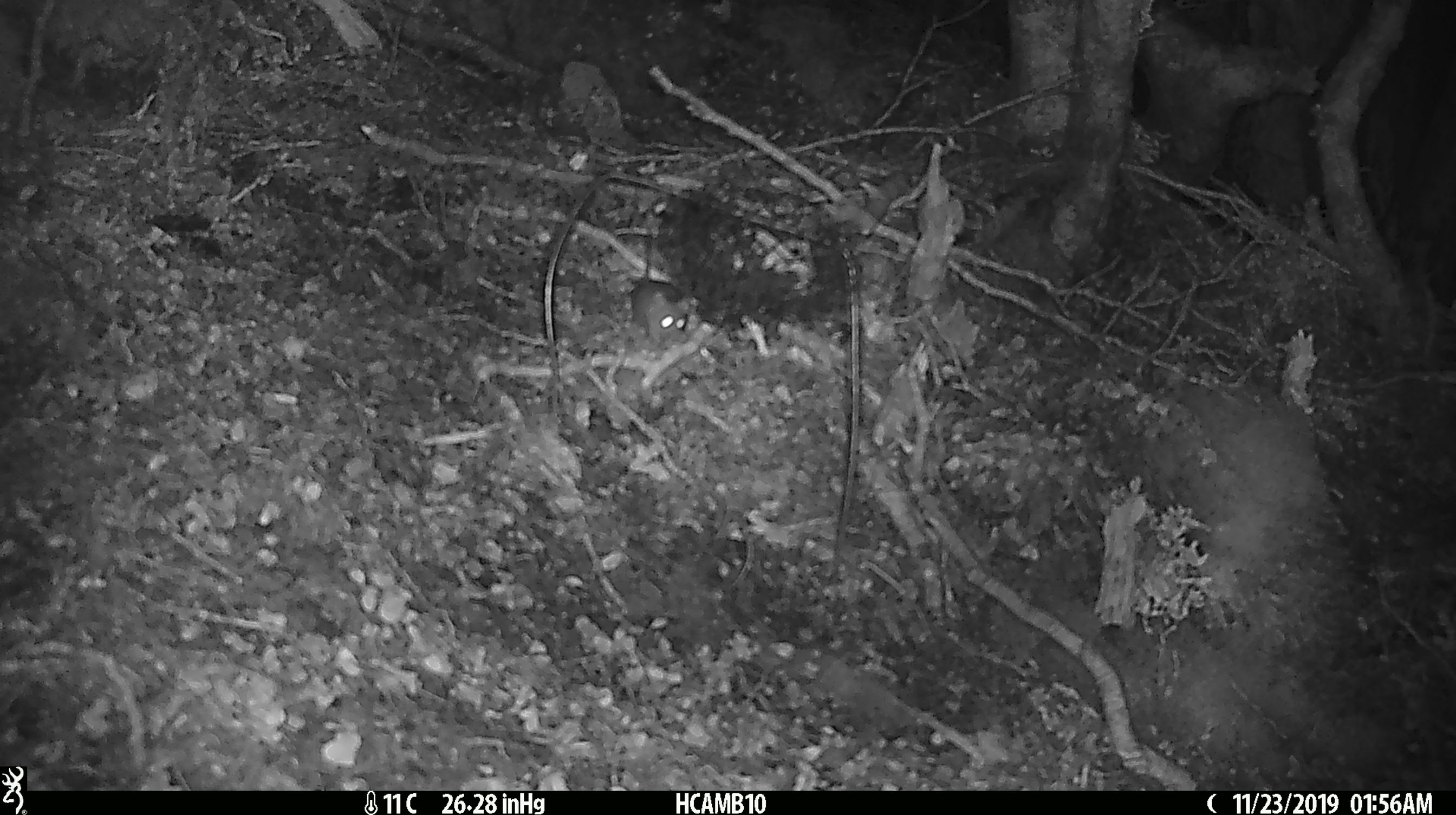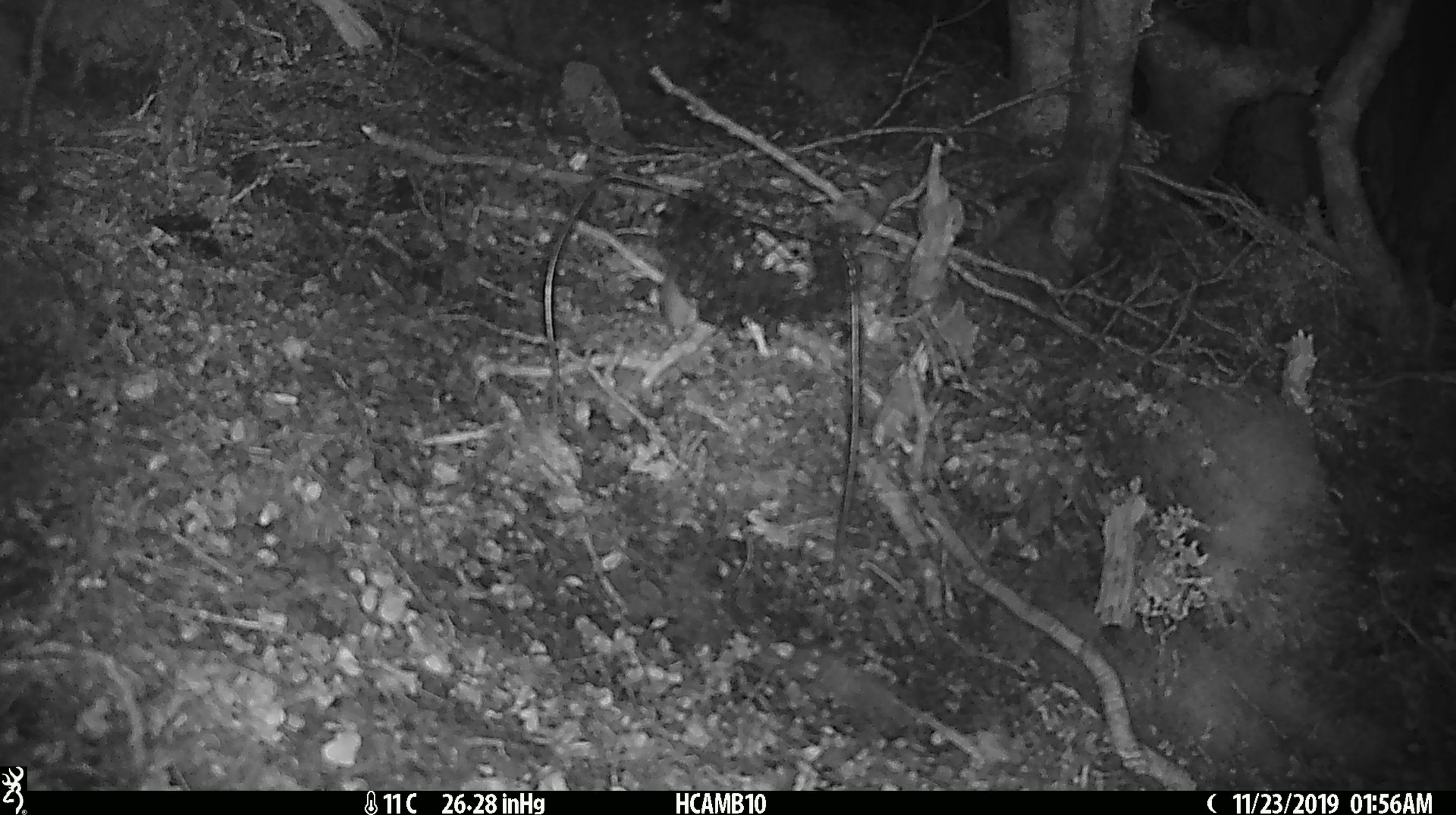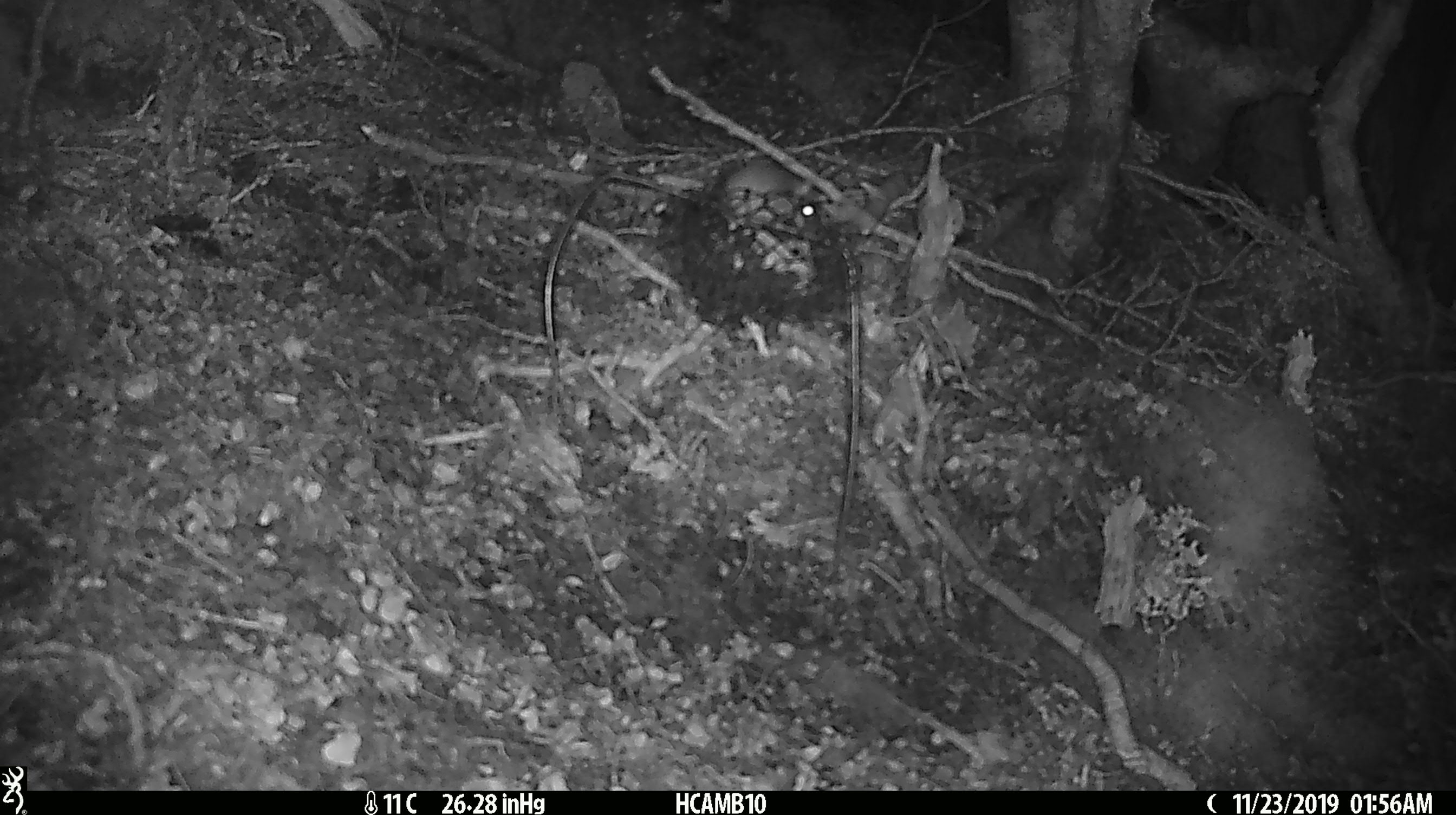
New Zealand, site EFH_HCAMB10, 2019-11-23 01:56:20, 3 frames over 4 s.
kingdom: Animalia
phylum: Chordata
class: Mammalia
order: Rodentia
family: Muridae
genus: Mus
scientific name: Mus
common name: mouse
Mouse (Mus).